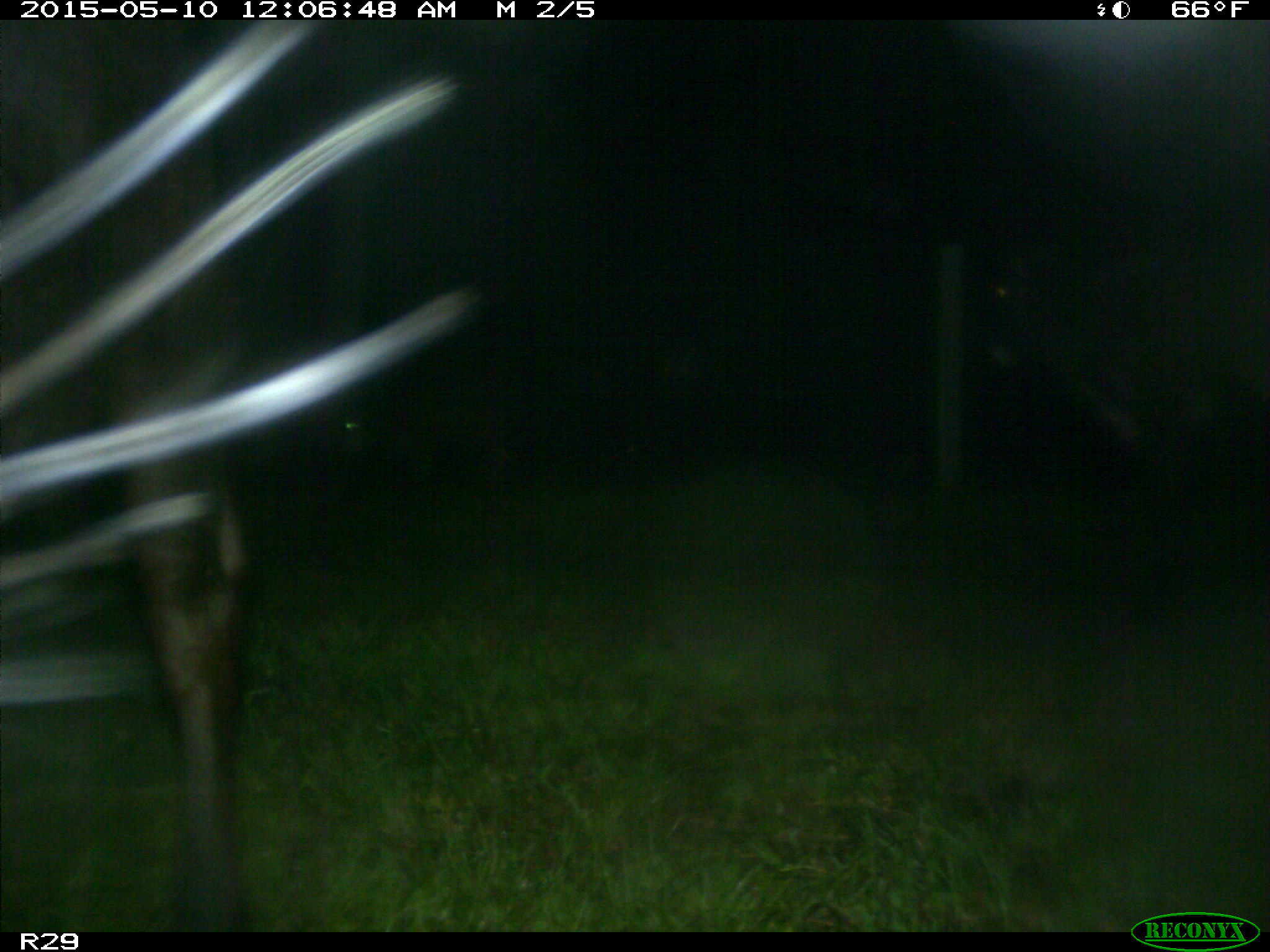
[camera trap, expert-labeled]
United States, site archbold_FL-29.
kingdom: Animalia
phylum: Chordata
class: Mammalia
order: Artiodactyla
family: Bovidae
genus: Bos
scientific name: Bos taurus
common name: domestic cow